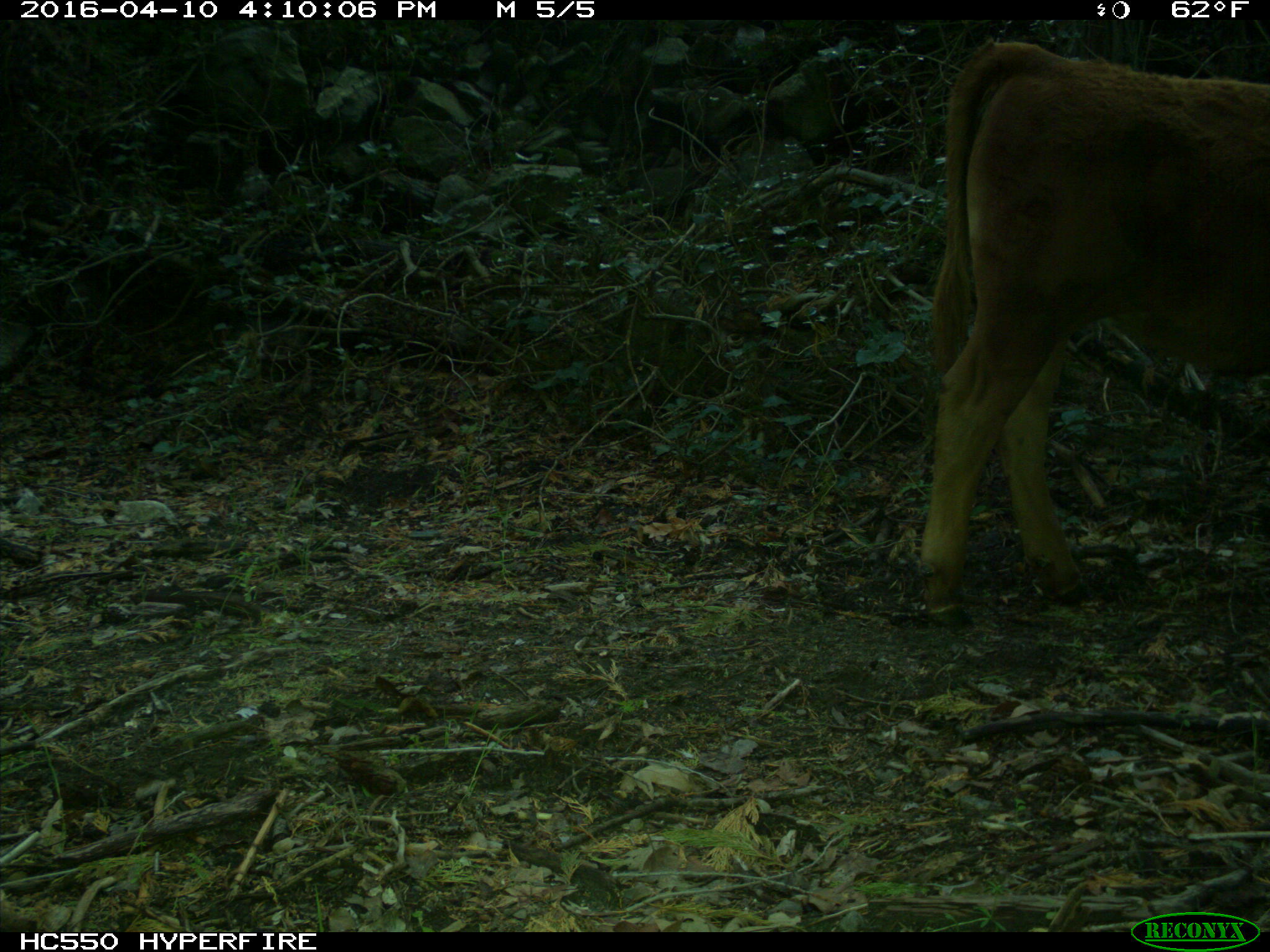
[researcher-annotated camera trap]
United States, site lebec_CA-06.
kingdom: Animalia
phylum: Chordata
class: Mammalia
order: Artiodactyla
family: Bovidae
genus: Bos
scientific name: Bos taurus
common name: domestic cow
Bos taurus (domestic cow).